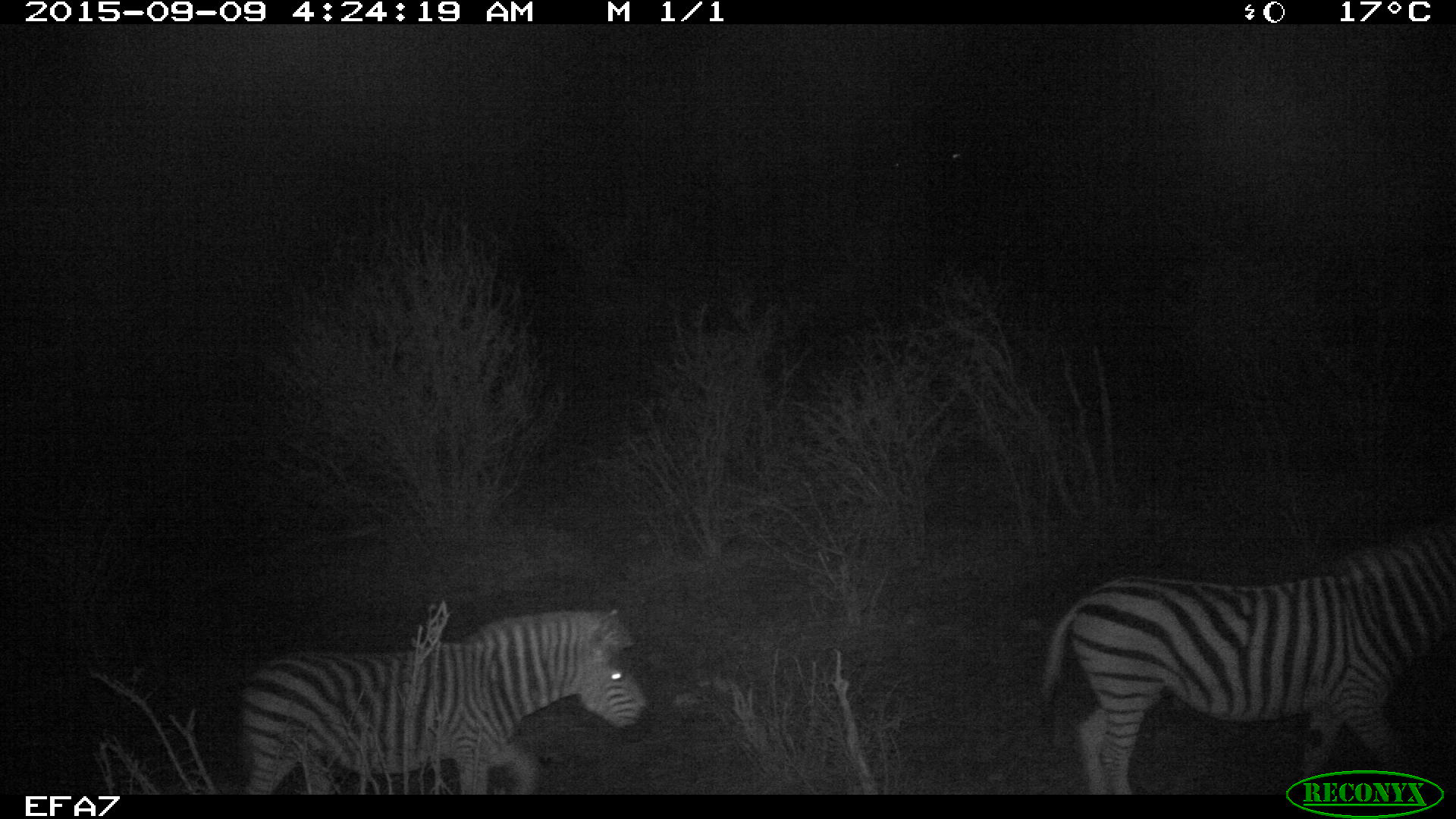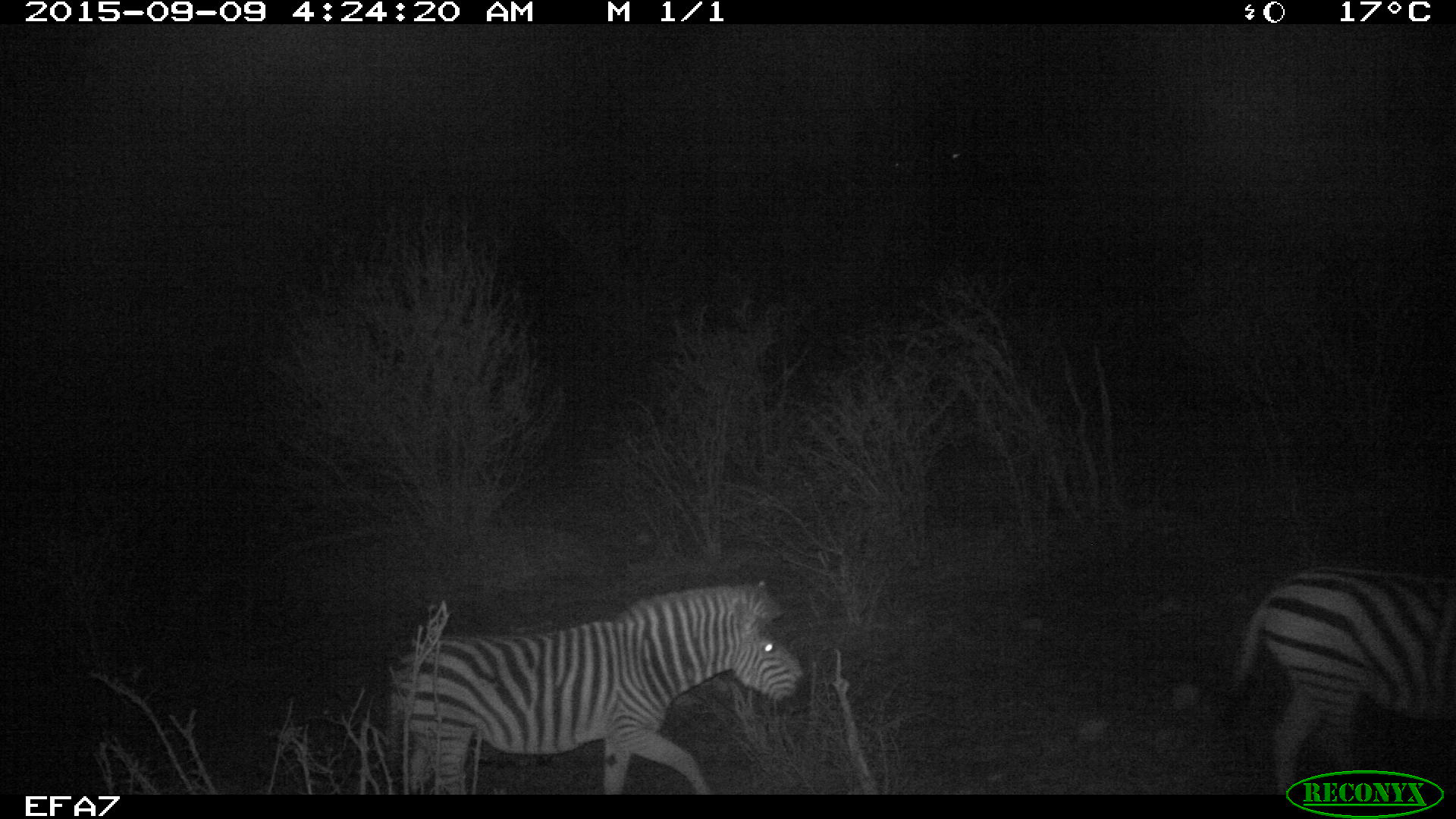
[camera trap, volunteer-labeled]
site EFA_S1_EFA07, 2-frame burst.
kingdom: Animalia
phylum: Chordata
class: Mammalia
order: Perissodactyla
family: Equidae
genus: Equus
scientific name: Equus quagga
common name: plains zebra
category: zebraplains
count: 2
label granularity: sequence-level